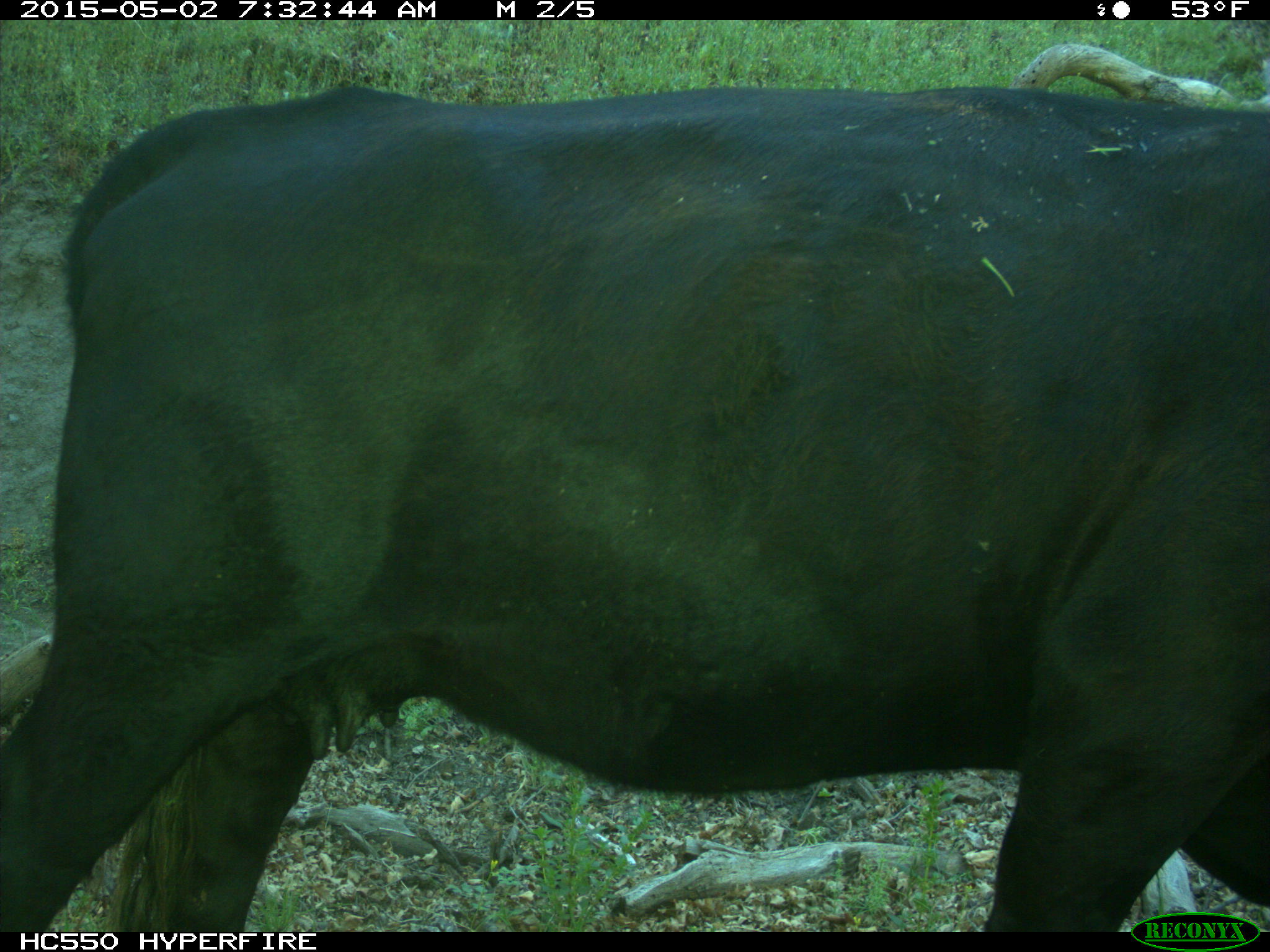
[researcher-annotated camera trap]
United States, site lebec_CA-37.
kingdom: Animalia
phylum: Chordata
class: Mammalia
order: Artiodactyla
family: Bovidae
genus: Bos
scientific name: Bos taurus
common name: domestic cow